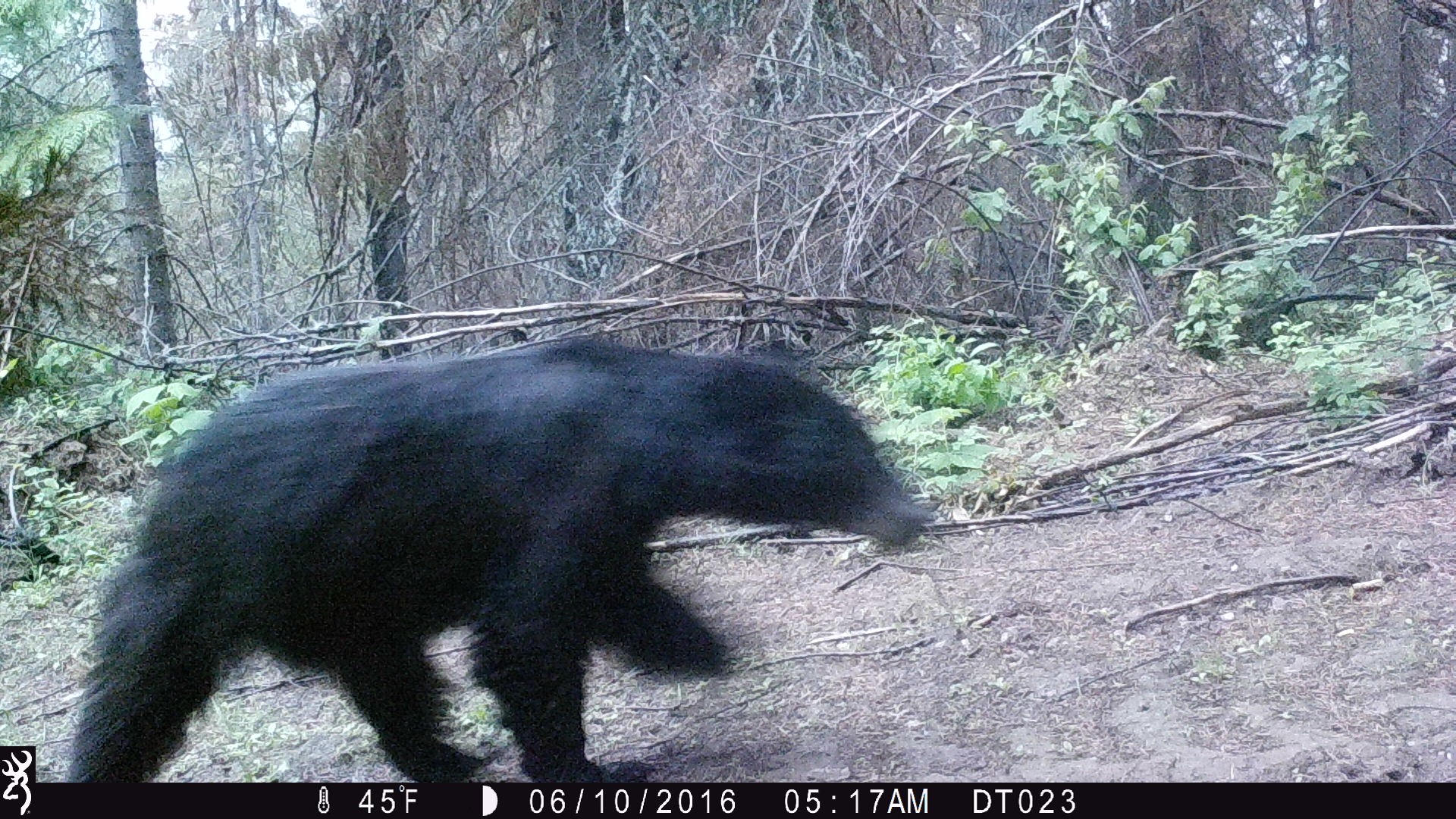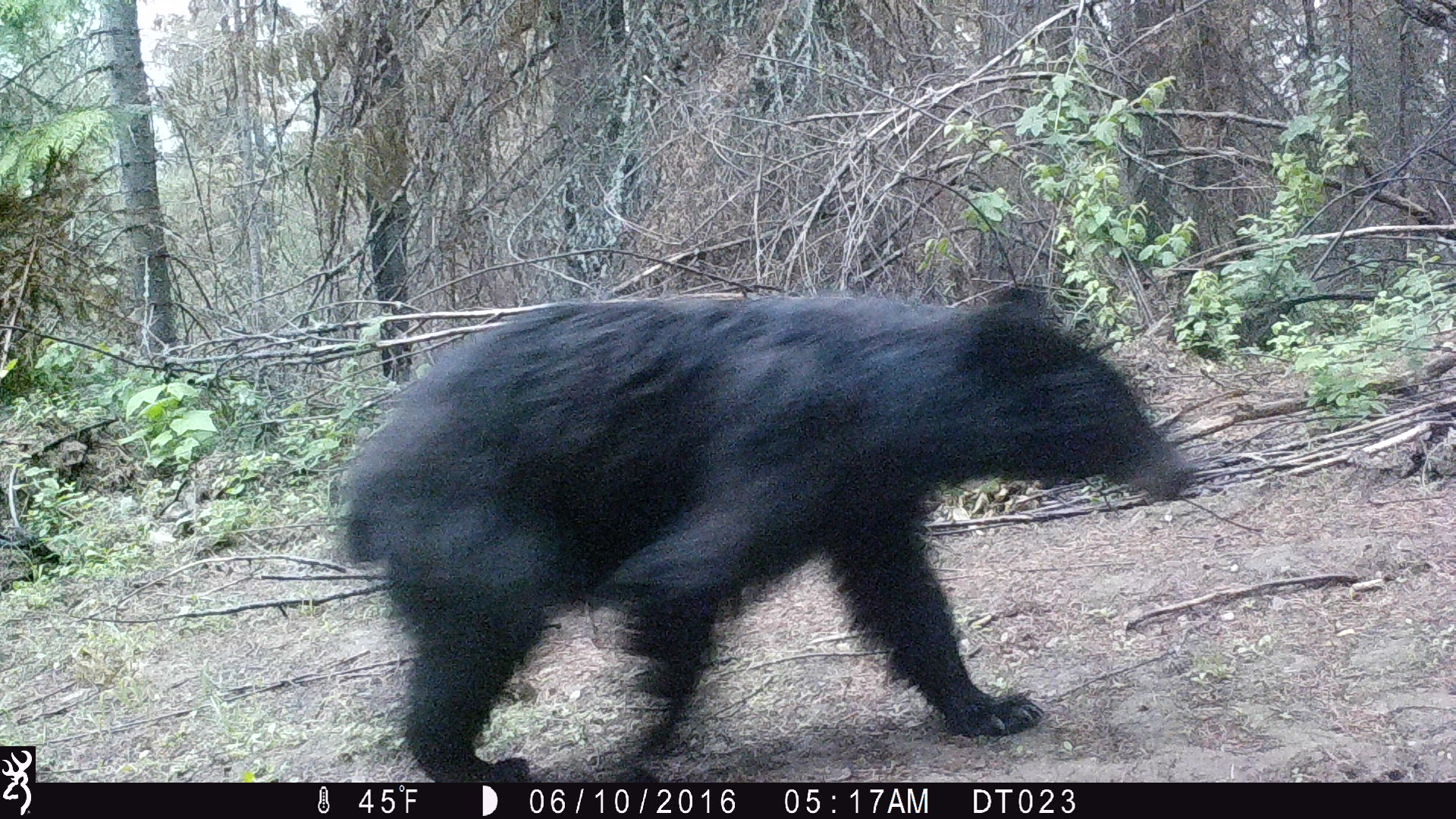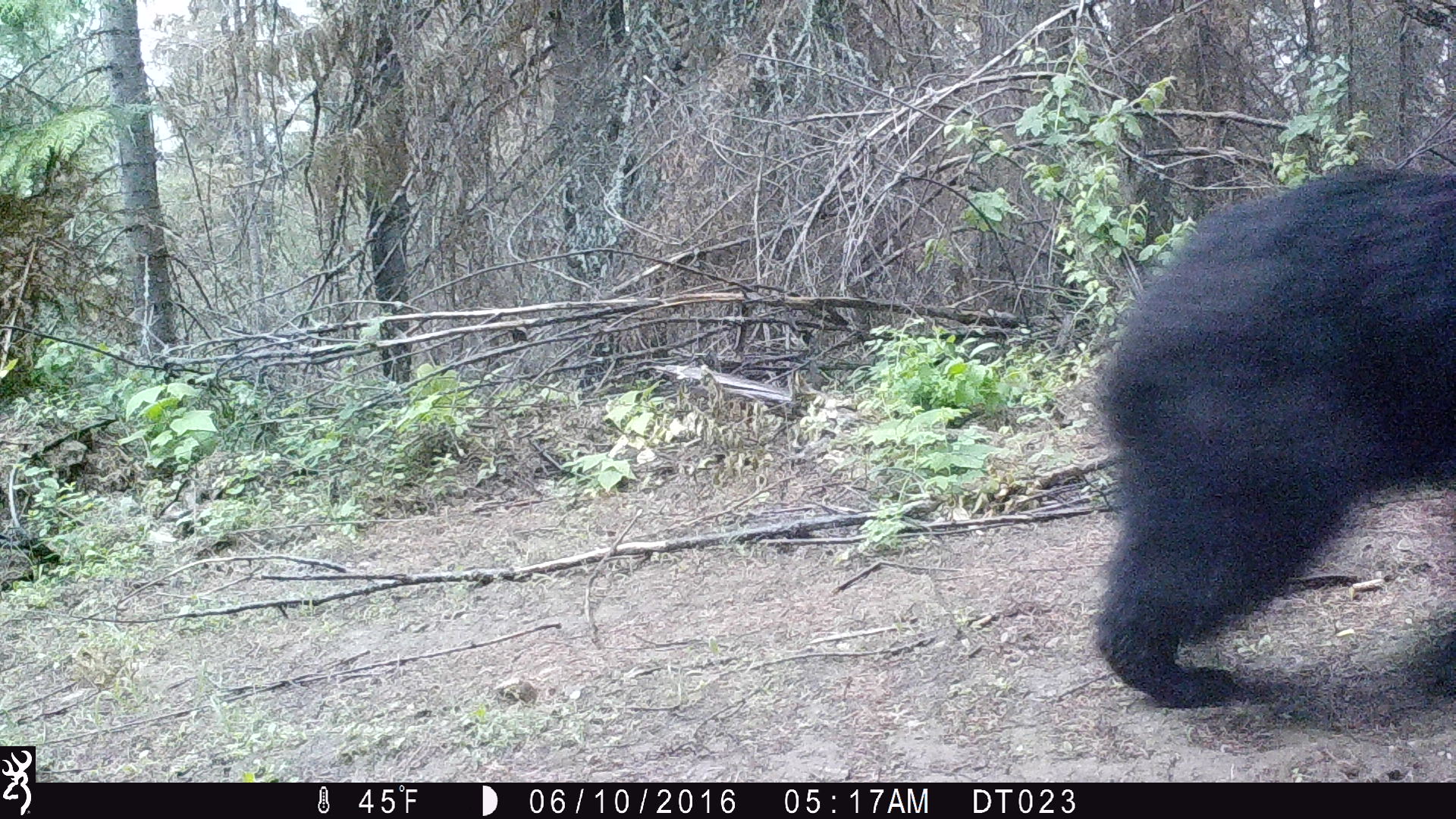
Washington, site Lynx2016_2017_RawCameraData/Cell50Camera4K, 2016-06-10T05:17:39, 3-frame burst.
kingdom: Animalia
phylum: Chordata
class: Mammalia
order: Carnivora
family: Ursidae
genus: Ursus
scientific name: Ursus americanus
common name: american black bear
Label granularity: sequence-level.